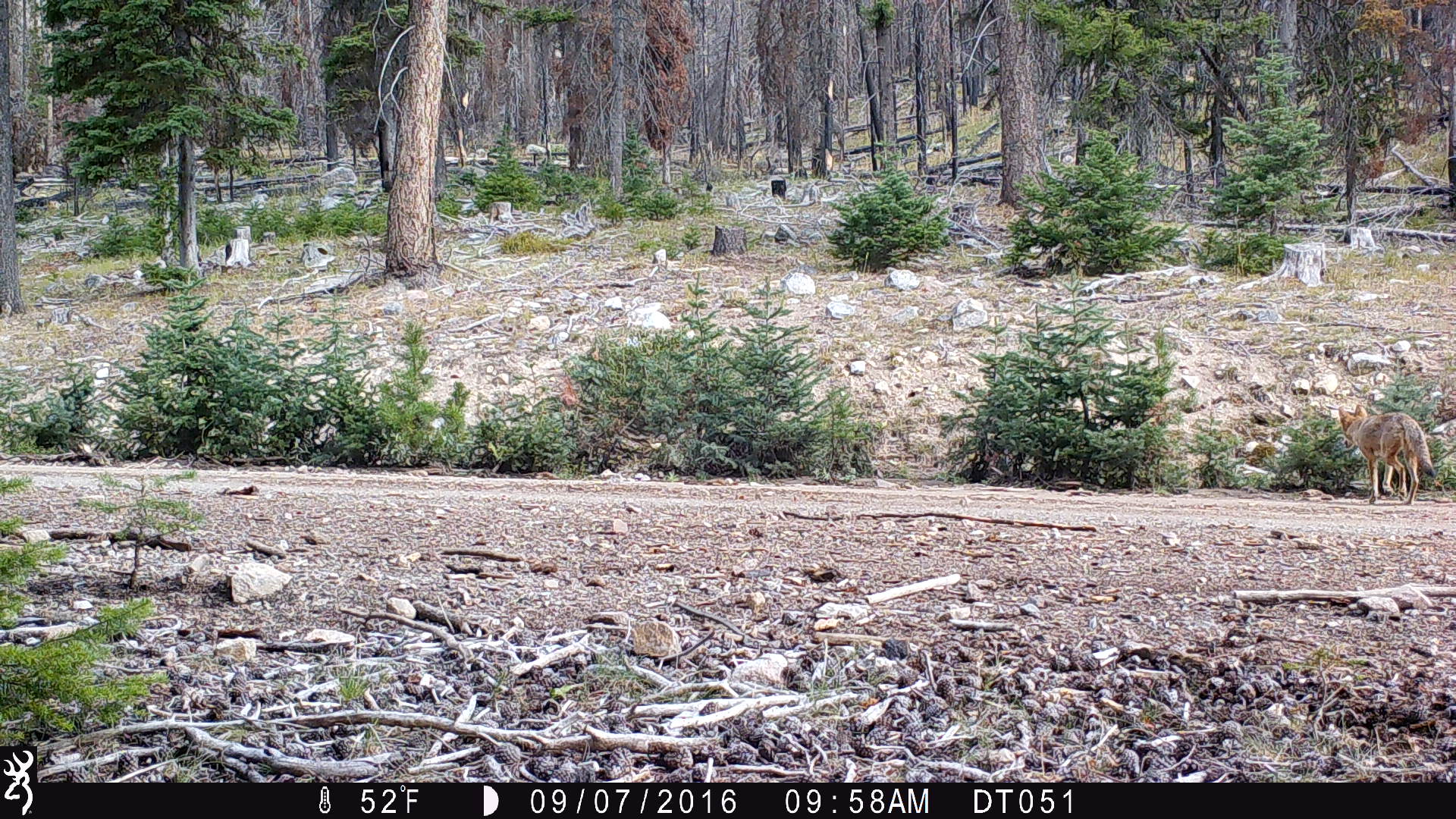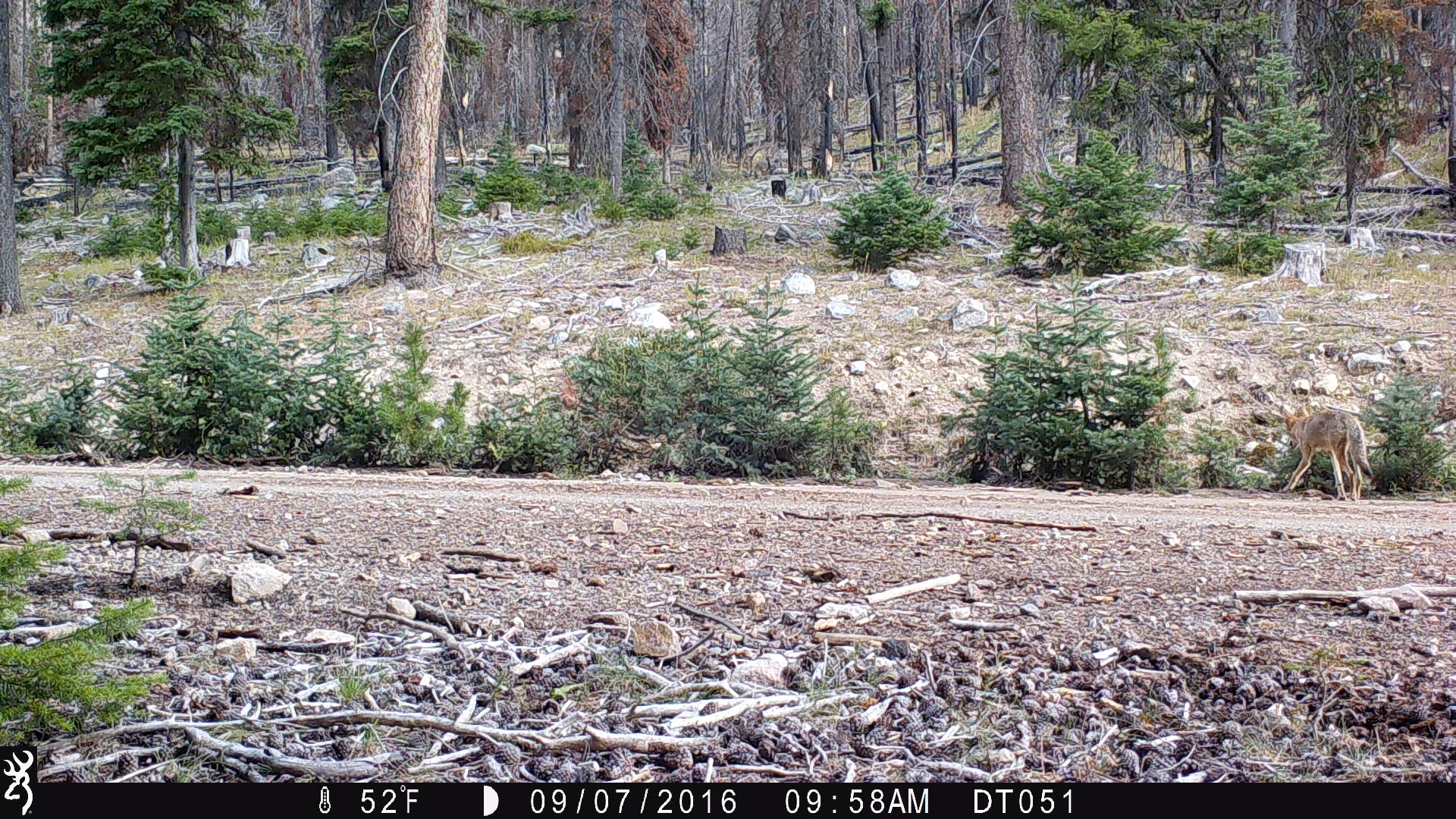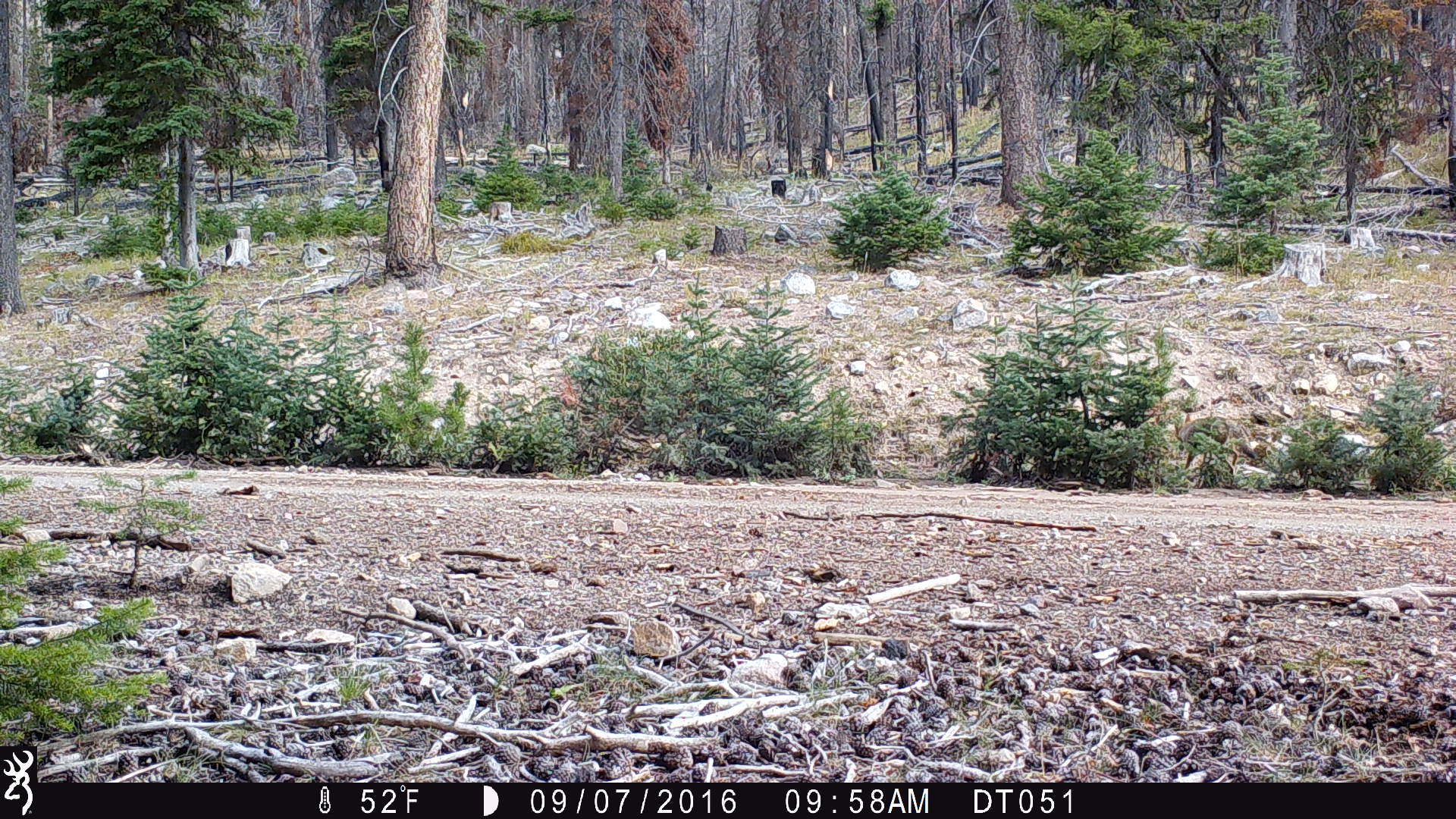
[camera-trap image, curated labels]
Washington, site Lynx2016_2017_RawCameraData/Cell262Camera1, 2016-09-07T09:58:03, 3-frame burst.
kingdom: Animalia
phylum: Chordata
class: Mammalia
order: Carnivora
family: Canidae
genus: Canis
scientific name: Canis latrans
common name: coyote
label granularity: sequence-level